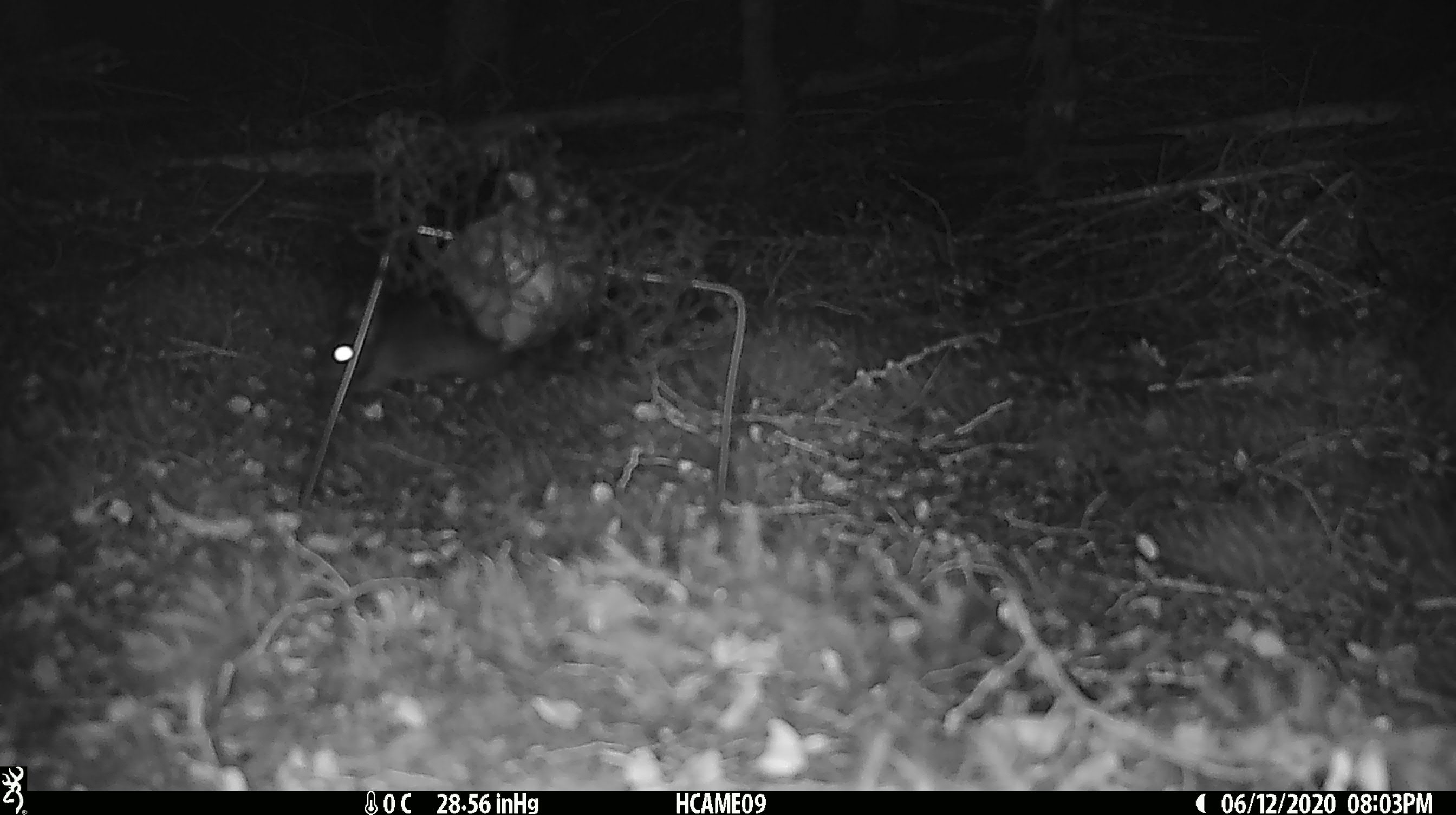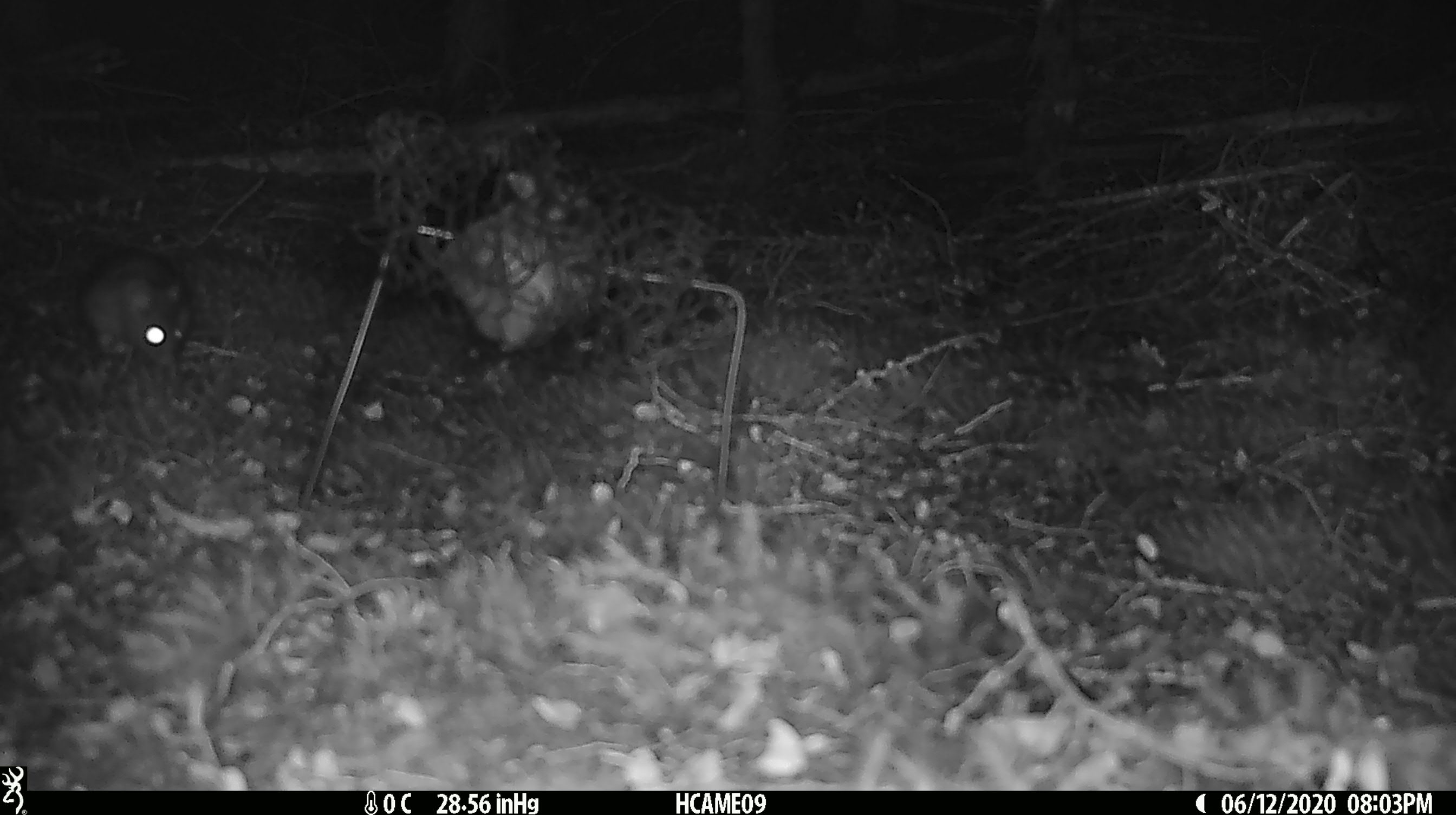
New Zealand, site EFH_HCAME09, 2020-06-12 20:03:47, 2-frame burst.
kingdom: Animalia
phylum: Chordata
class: Mammalia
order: Rodentia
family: Muridae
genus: Mus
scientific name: Mus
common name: mouse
Mouse (Mus).